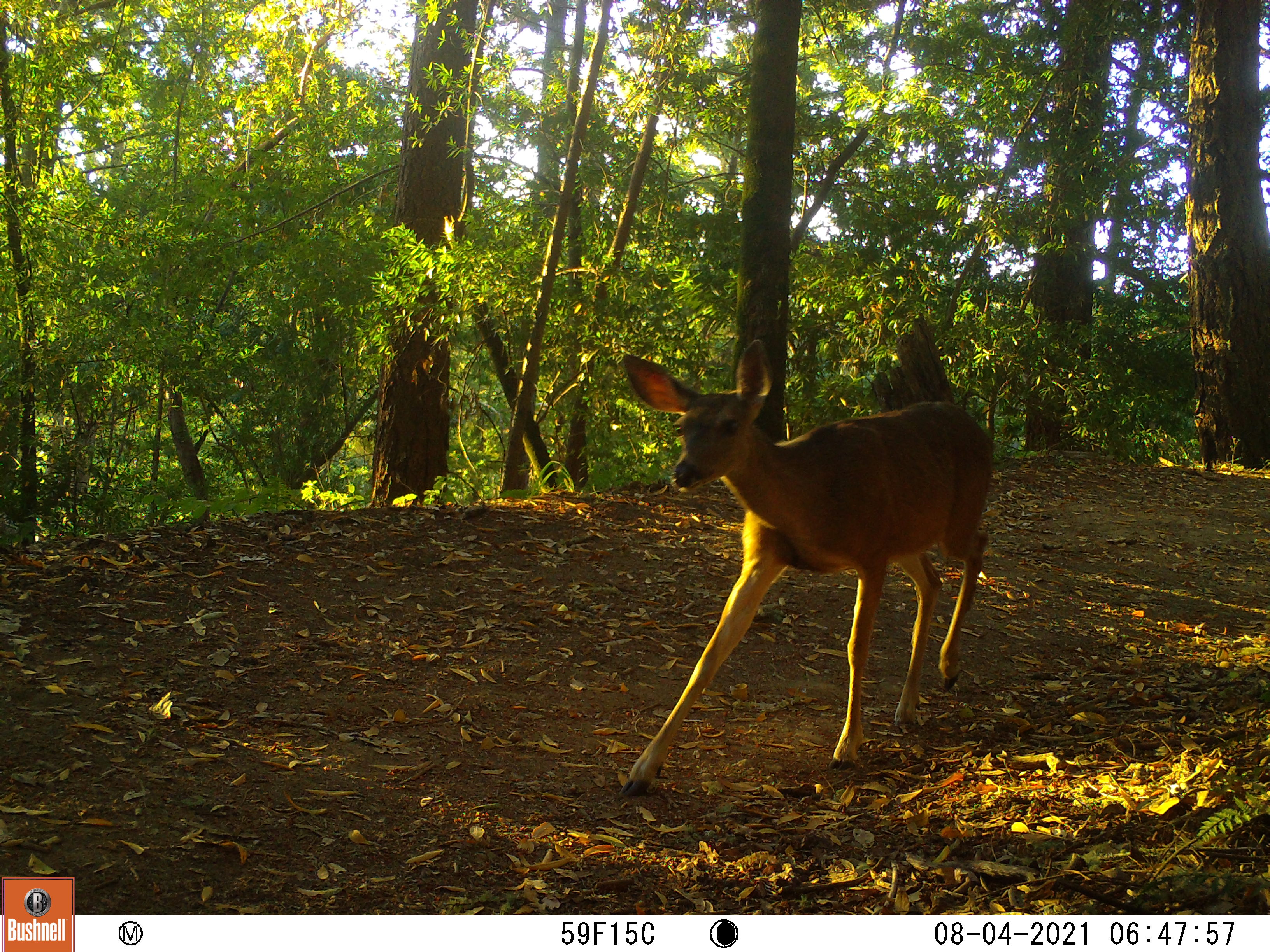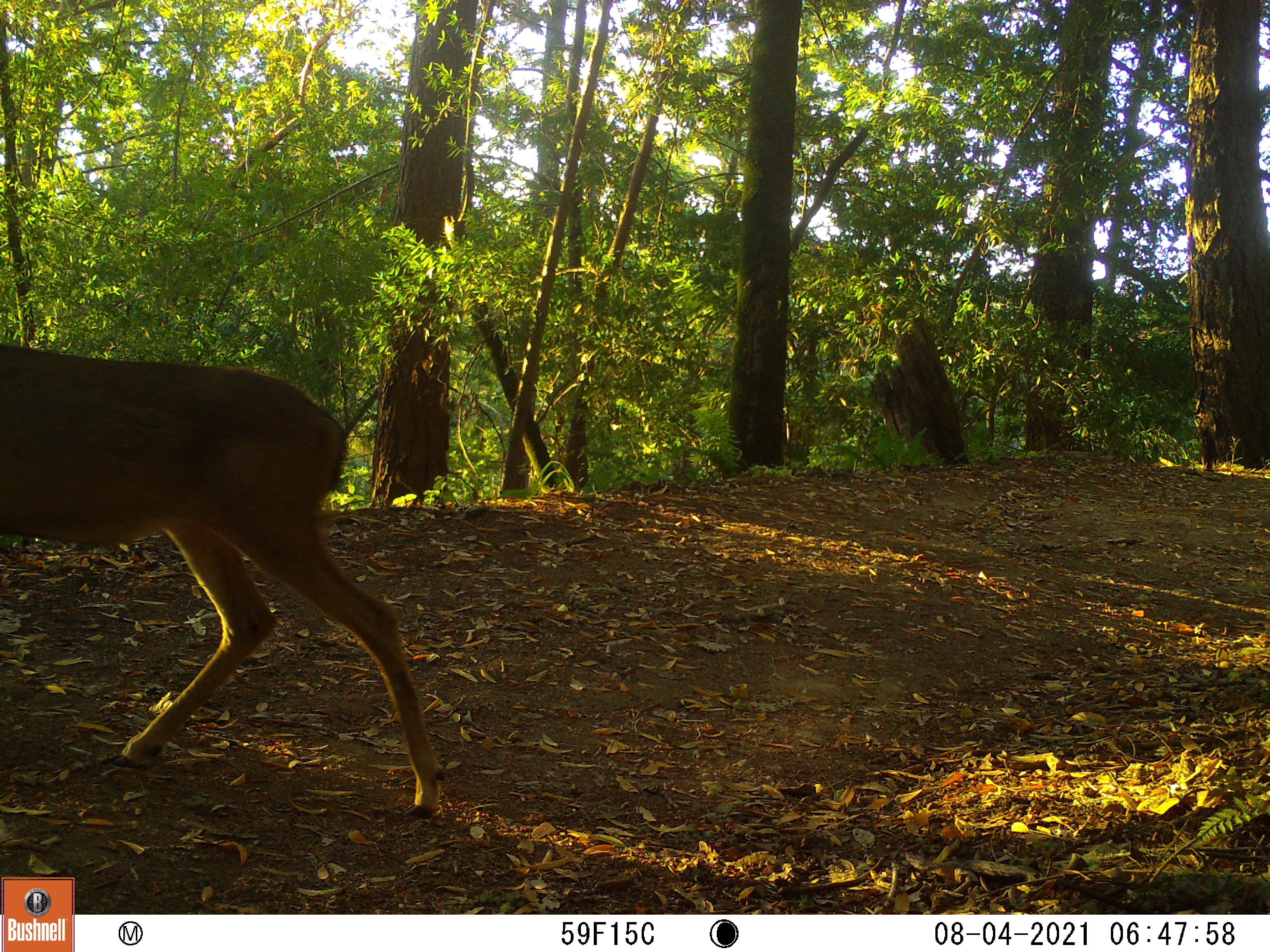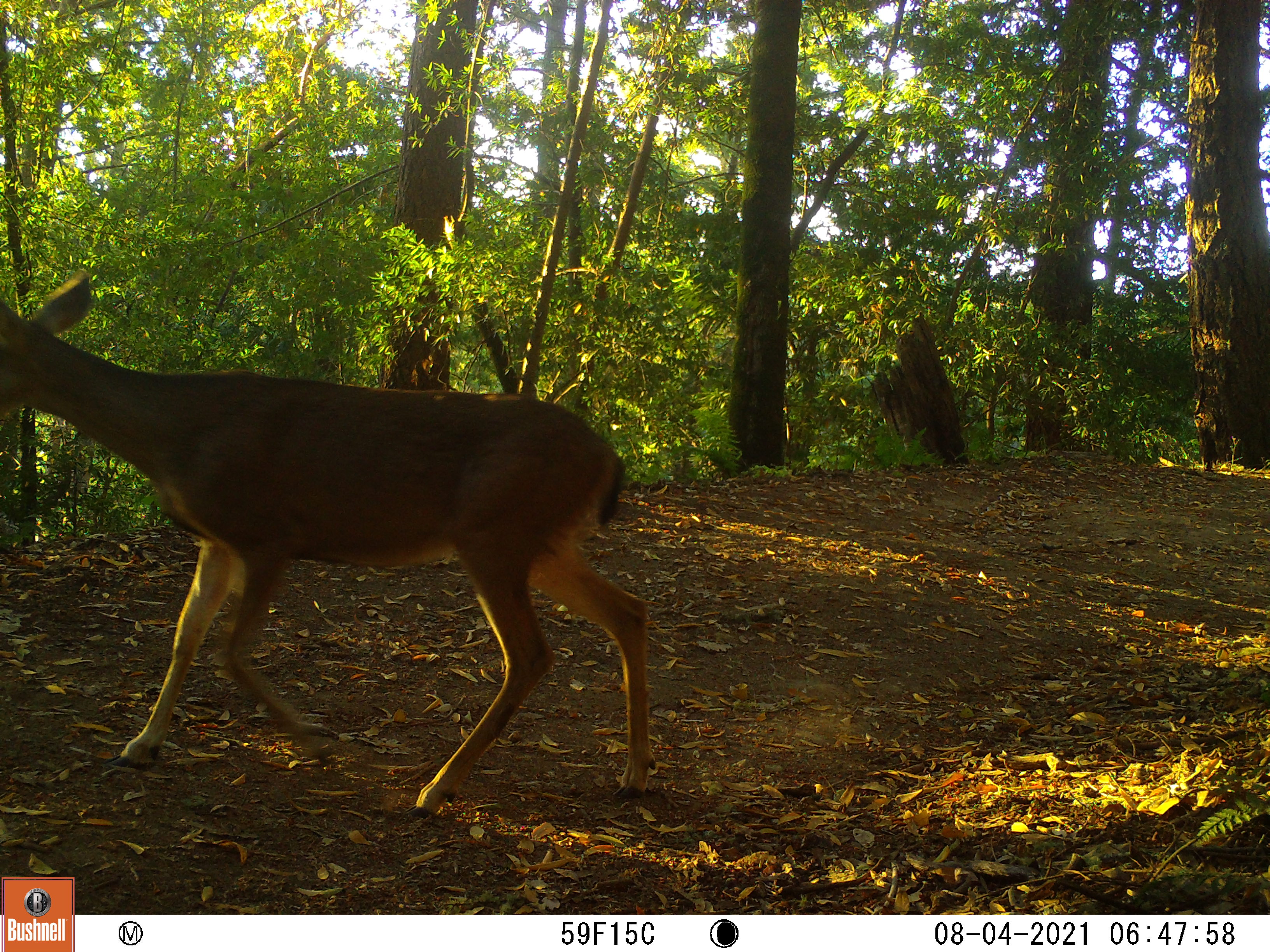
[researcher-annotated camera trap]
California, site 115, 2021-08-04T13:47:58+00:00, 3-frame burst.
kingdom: Animalia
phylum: Chordata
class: Mammalia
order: Artiodactyla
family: Cervidae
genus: Odocoileus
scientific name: Odocoileus hemionus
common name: mule deer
Mule deer (Odocoileus hemionus).